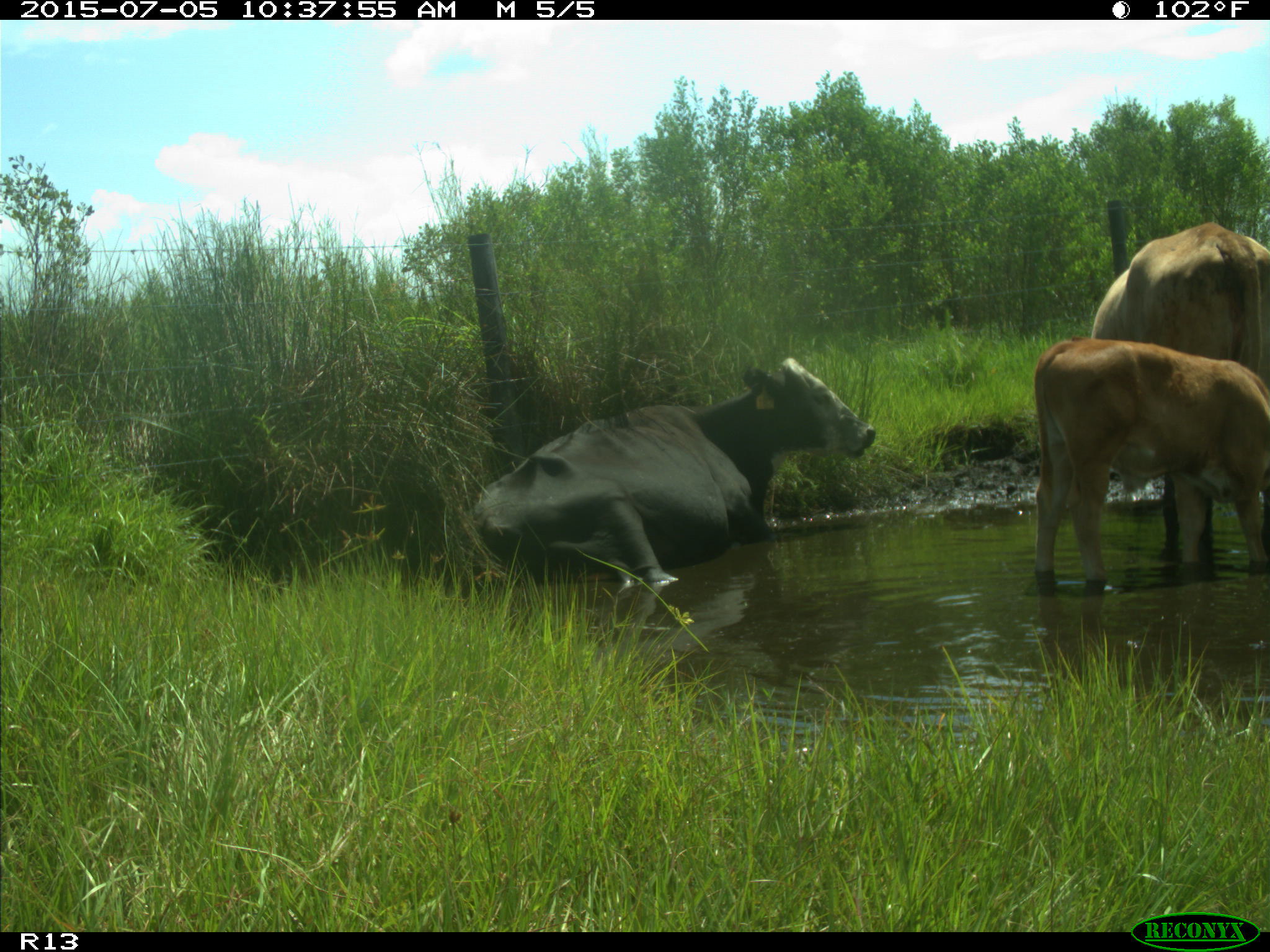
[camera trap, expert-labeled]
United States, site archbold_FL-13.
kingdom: Animalia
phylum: Chordata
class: Mammalia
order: Artiodactyla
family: Bovidae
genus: Bos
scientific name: Bos taurus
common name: domestic cow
Bos taurus (domestic cow).